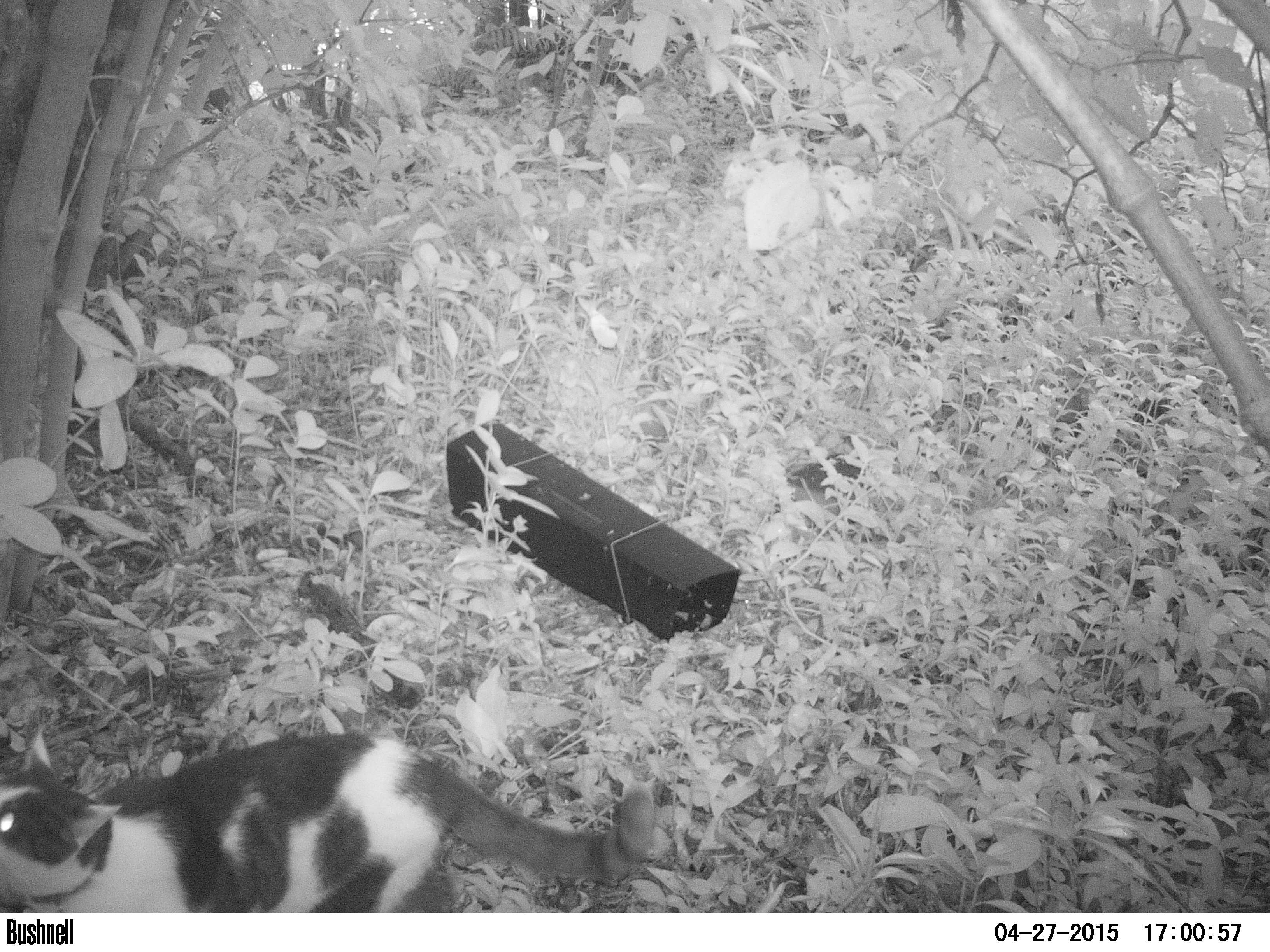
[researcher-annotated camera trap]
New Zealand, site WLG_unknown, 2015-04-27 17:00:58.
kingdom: Animalia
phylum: Chordata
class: Mammalia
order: Carnivora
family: Felidae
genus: Felis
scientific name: Felis catus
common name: domestic cat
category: cat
Cat (domestic cat) (Felis catus).